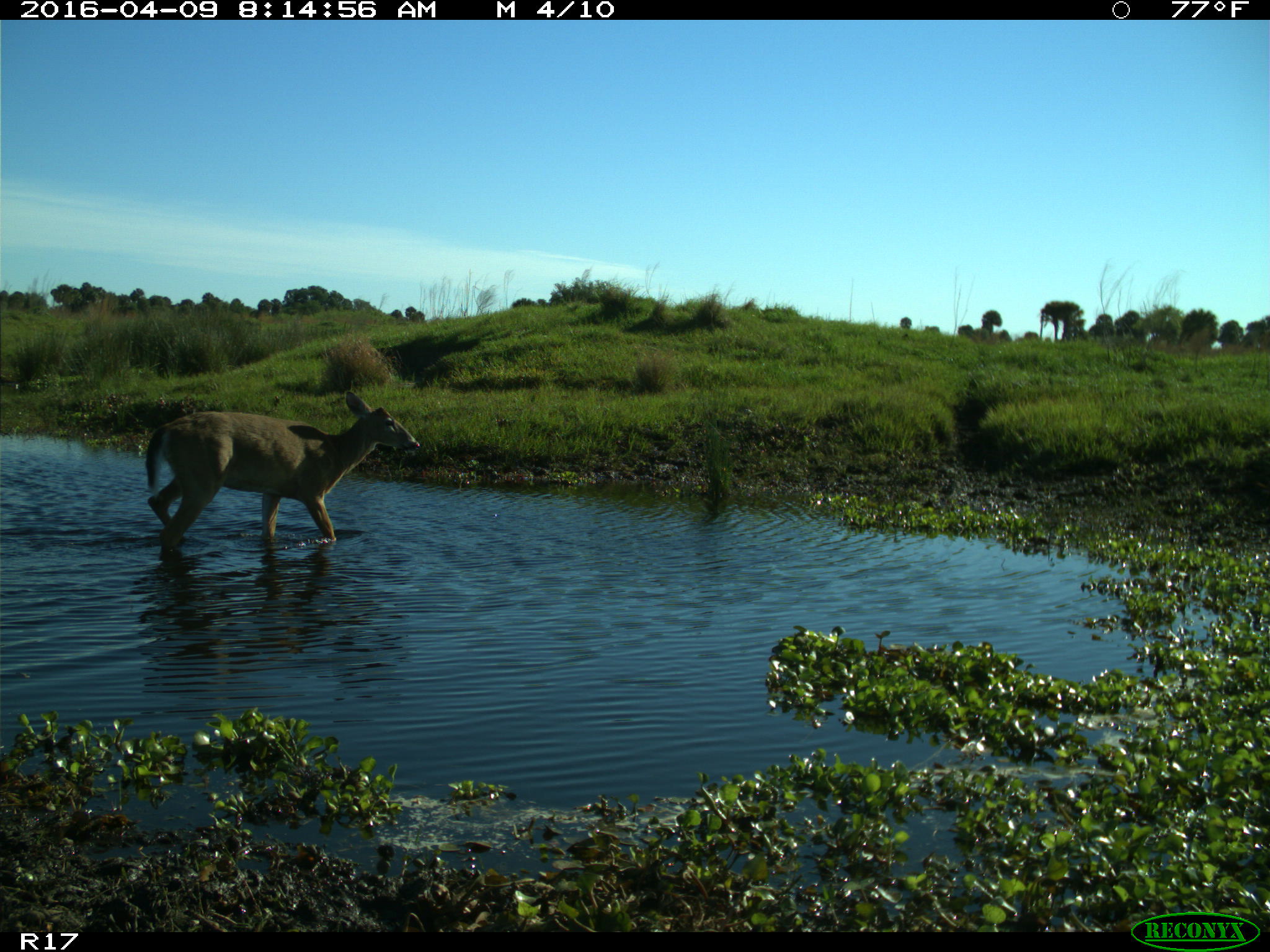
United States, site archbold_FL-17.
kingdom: Animalia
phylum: Chordata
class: Mammalia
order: Artiodactyla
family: Cervidae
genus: Odocoileus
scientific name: Odocoileus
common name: deer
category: unidentified deer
Unidentified deer (deer) (Odocoileus).